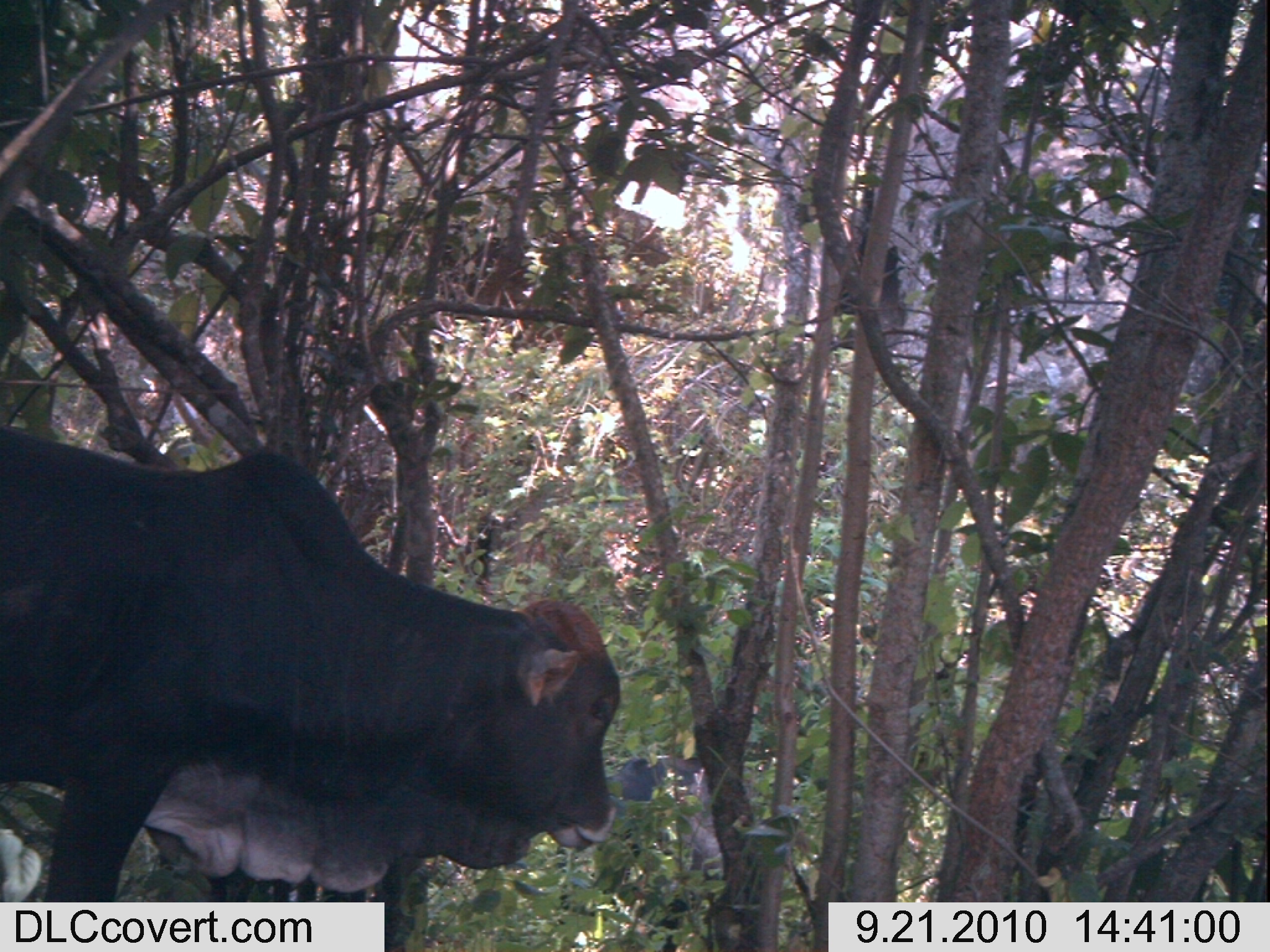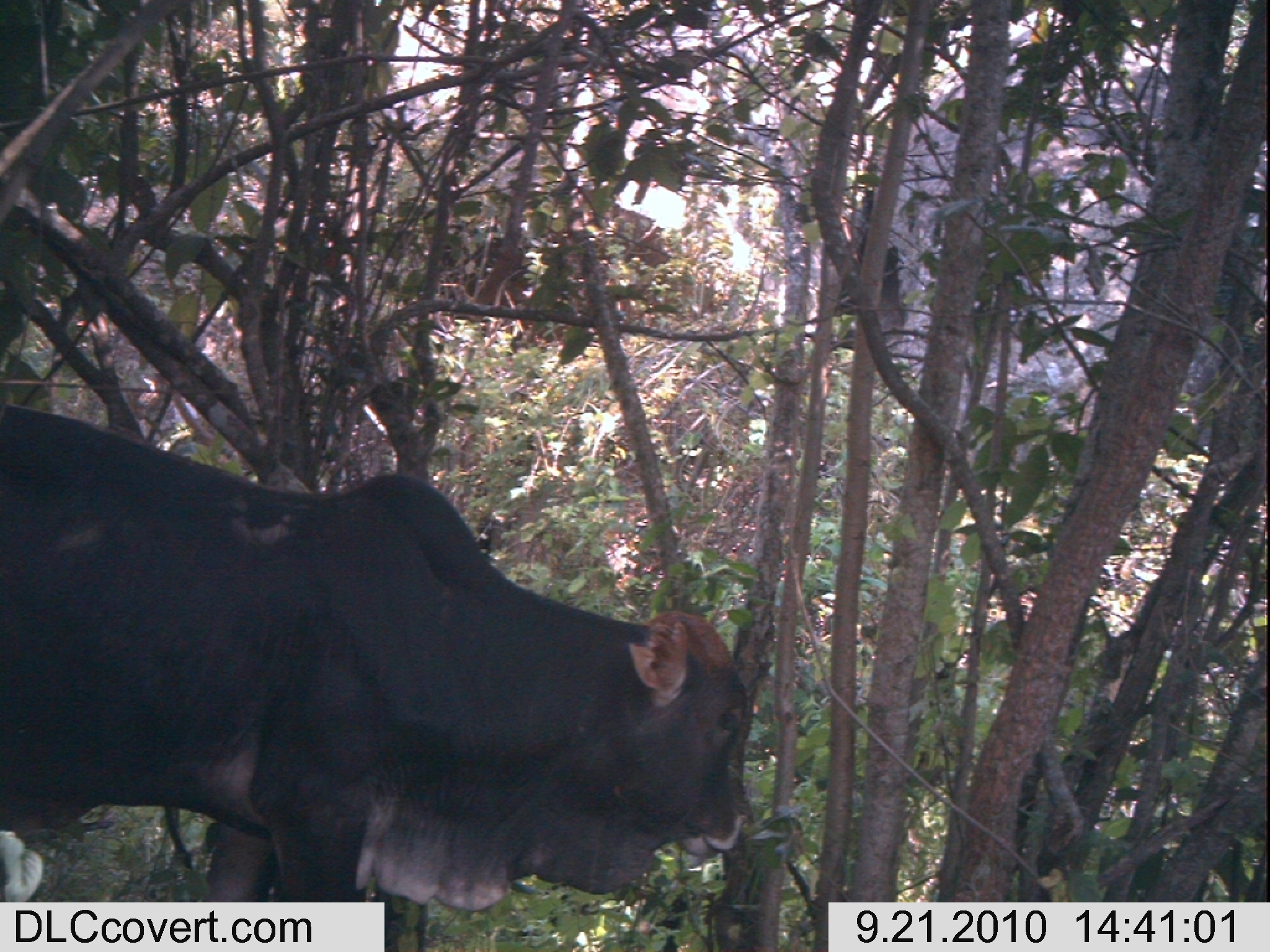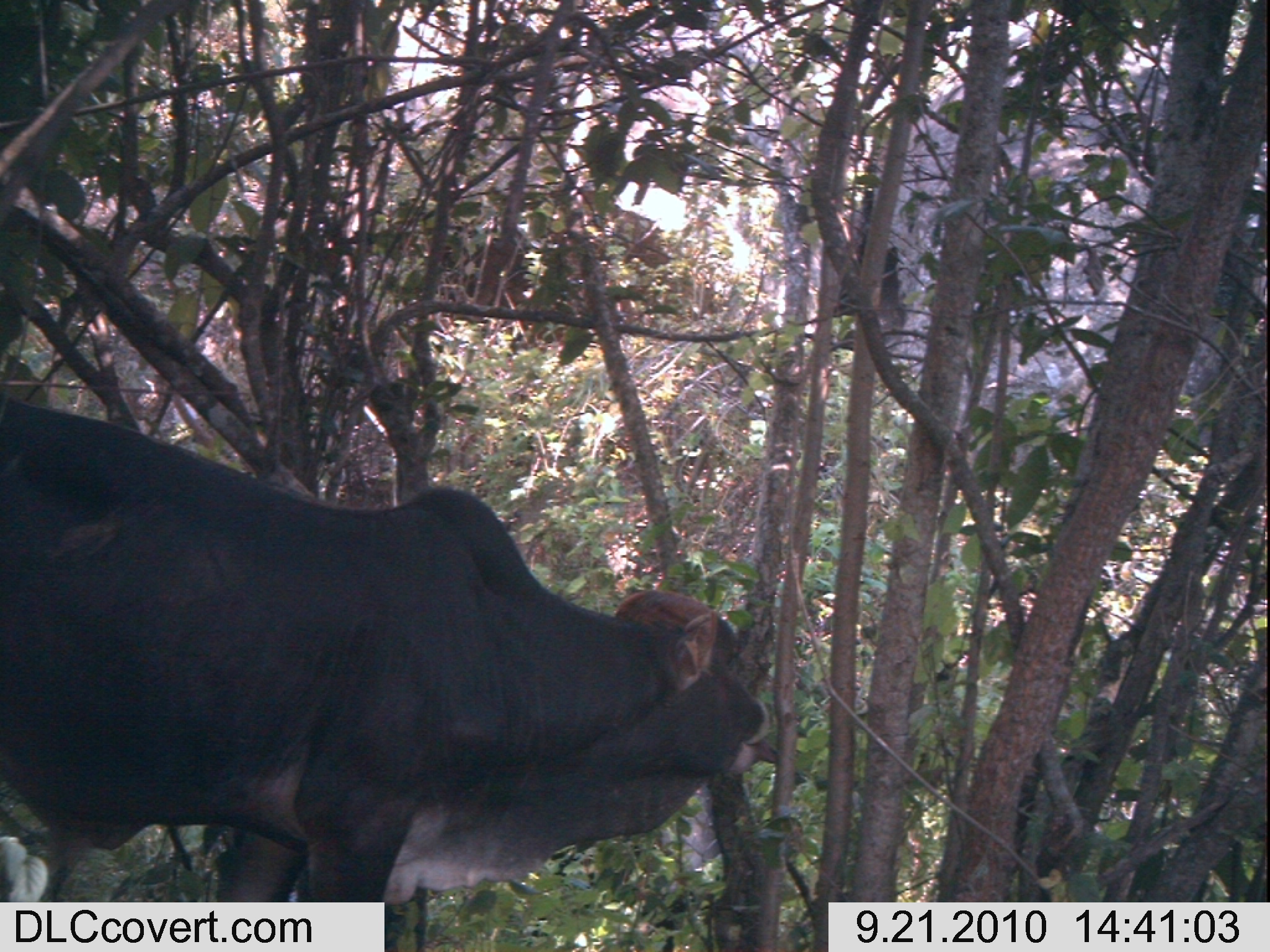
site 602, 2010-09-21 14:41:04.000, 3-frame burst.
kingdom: Animalia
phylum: Chordata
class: Mammalia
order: Artiodactyla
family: Bovidae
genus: Bos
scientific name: Bos taurus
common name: domestic cattle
Bos taurus (domestic cattle), count 2.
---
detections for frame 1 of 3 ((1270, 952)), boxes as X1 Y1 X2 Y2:
bos taurus: 0 411 628 950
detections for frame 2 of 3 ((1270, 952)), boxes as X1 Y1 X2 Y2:
bos taurus: 0 411 755 950